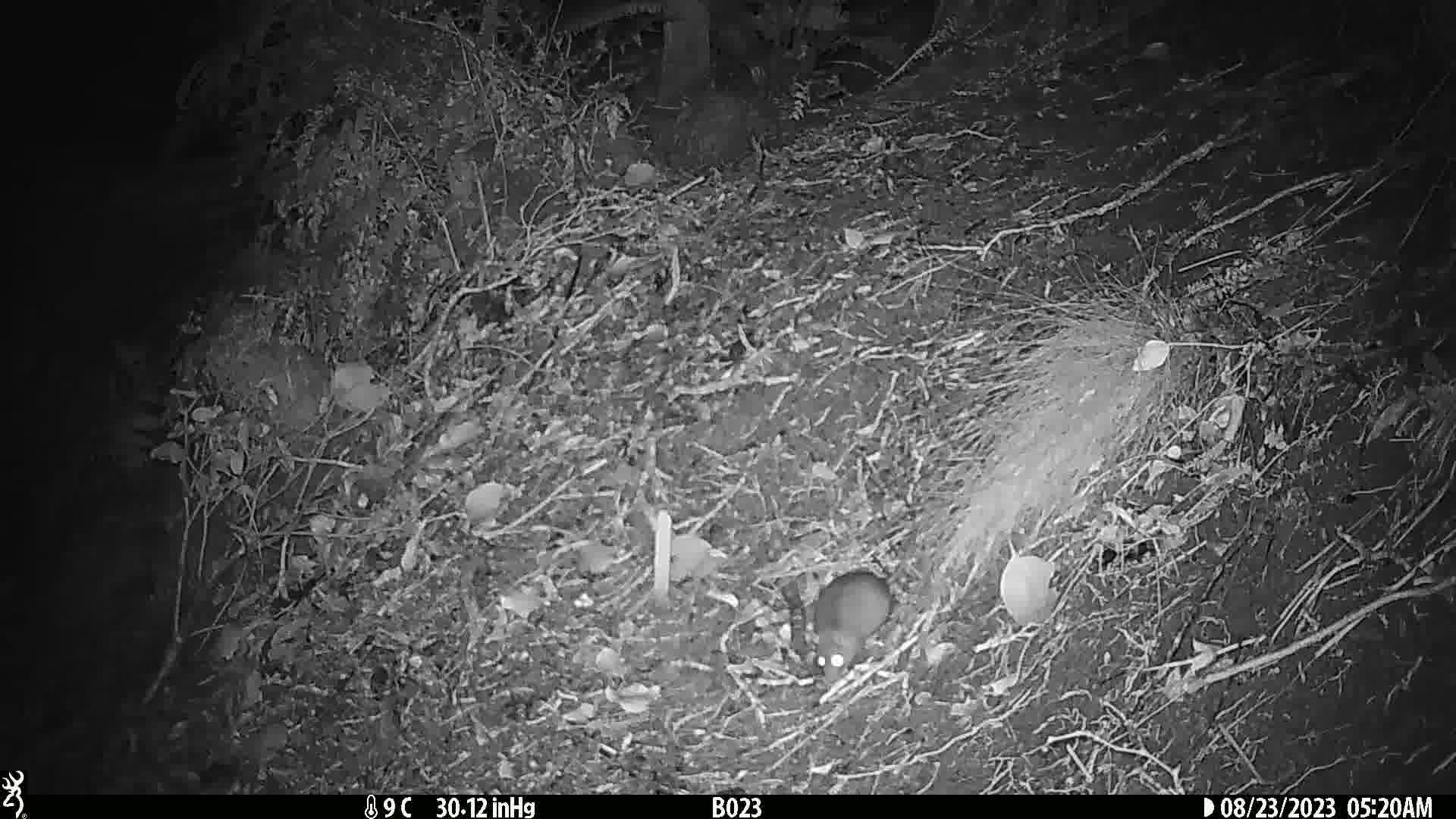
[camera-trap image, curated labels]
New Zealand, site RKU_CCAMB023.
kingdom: Animalia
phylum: Chordata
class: Mammalia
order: Rodentia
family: Muridae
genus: Rattus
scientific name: Rattus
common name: rat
Rat (Rattus).